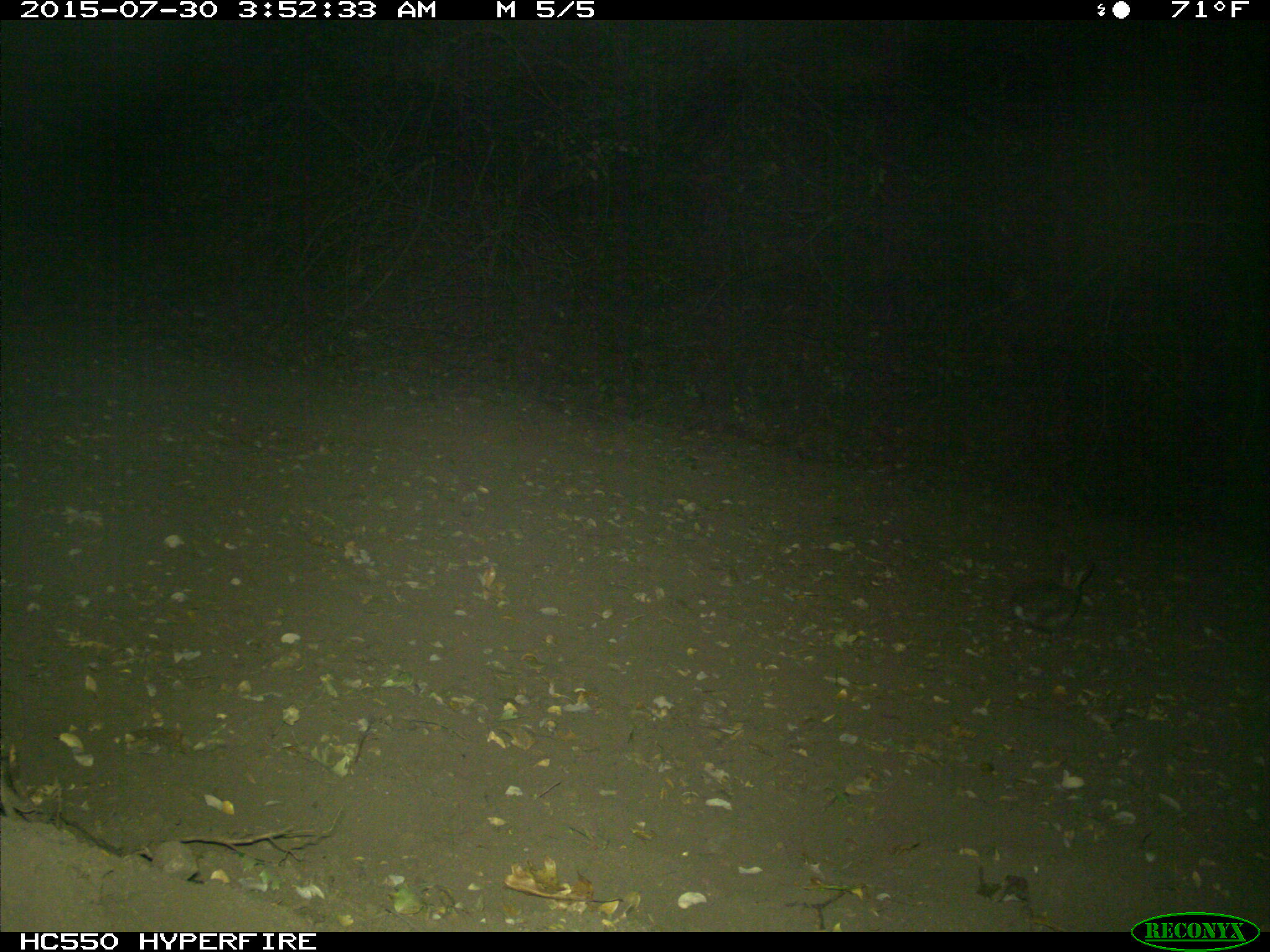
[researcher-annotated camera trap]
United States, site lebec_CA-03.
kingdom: Animalia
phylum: Chordata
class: Mammalia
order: Lagomorpha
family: Leporidae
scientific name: Leporidae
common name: rabbits and hares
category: unidentified rabbit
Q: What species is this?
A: Unidentified rabbit (rabbits and hares) (Leporidae).